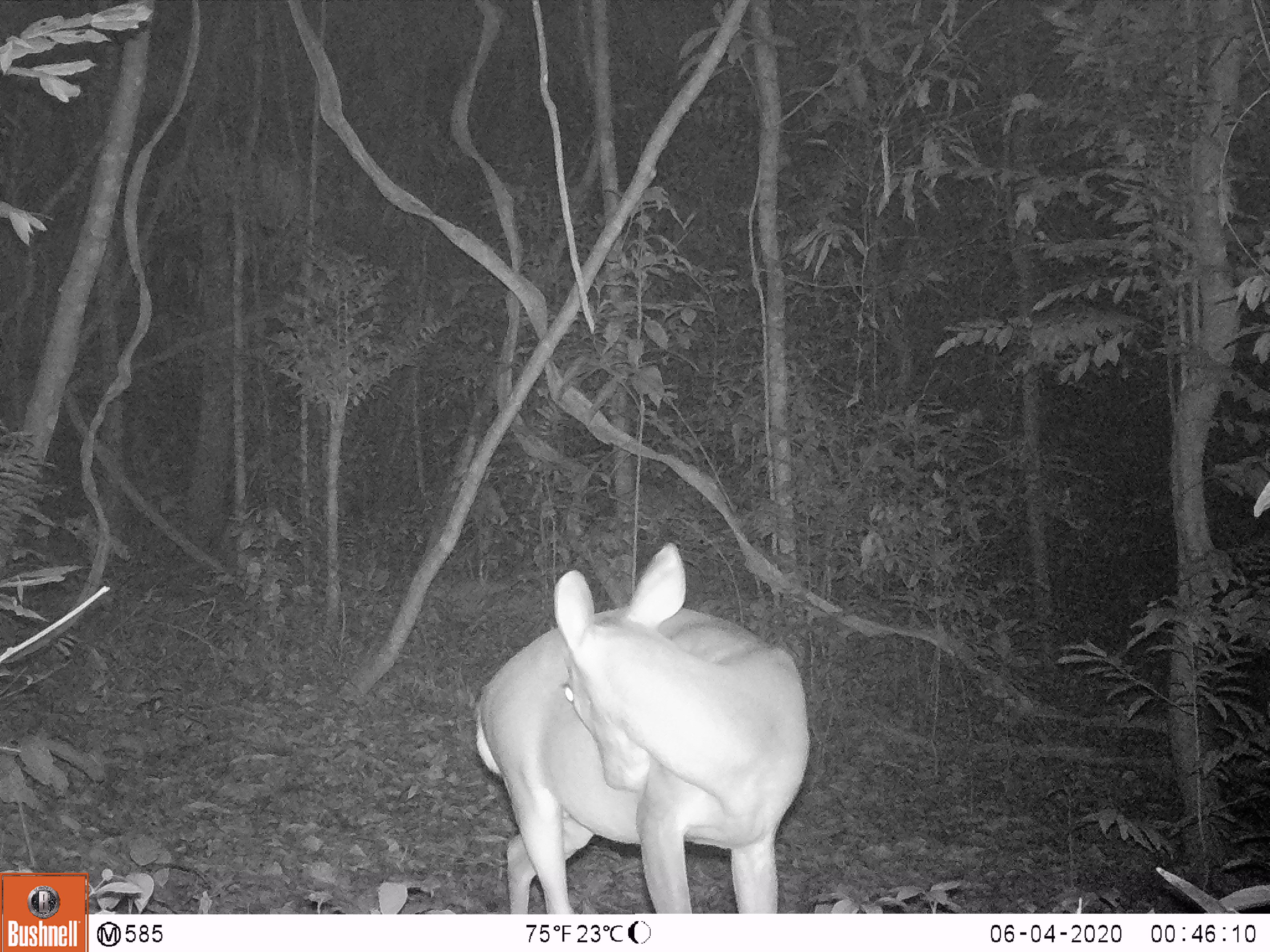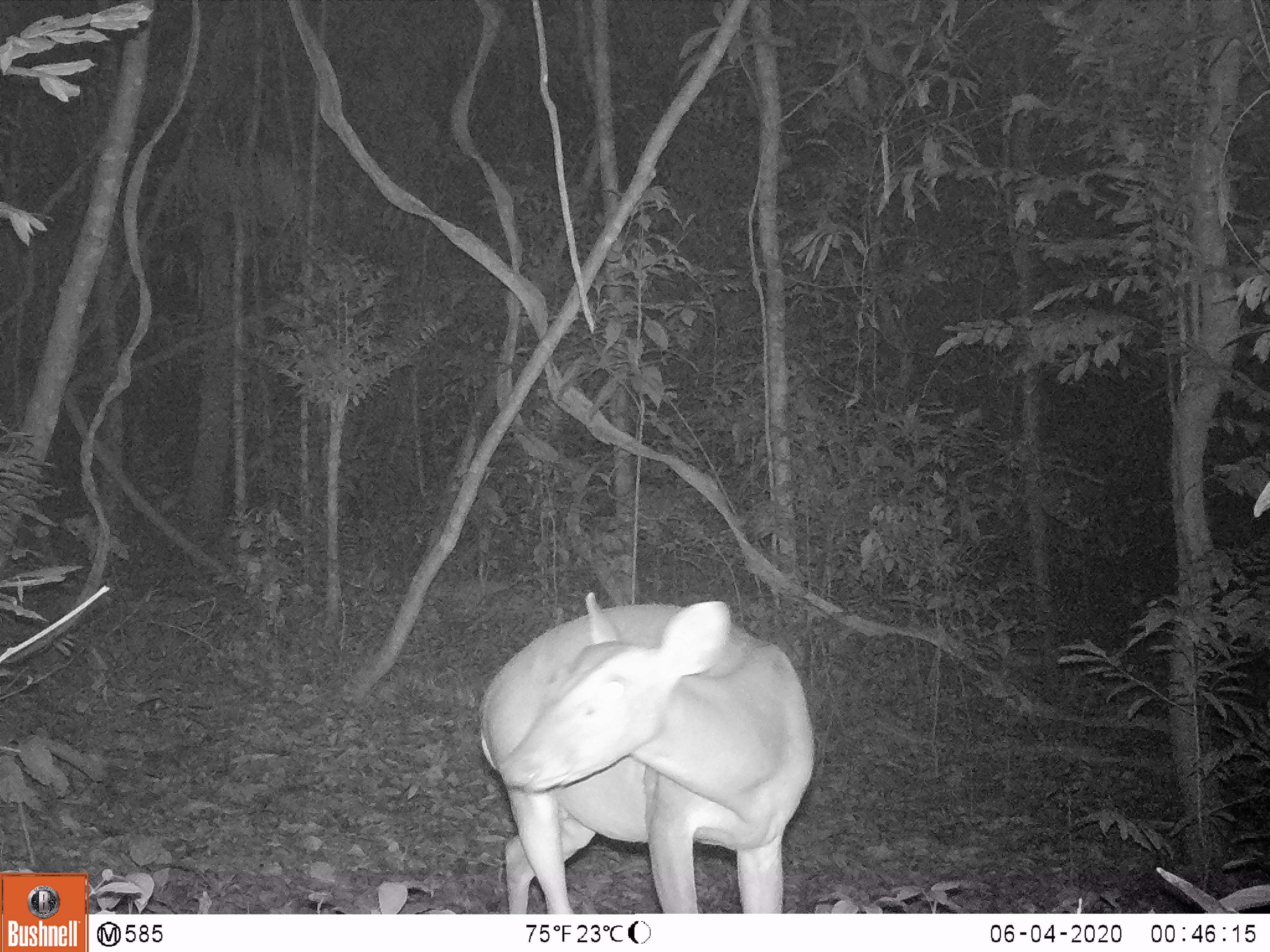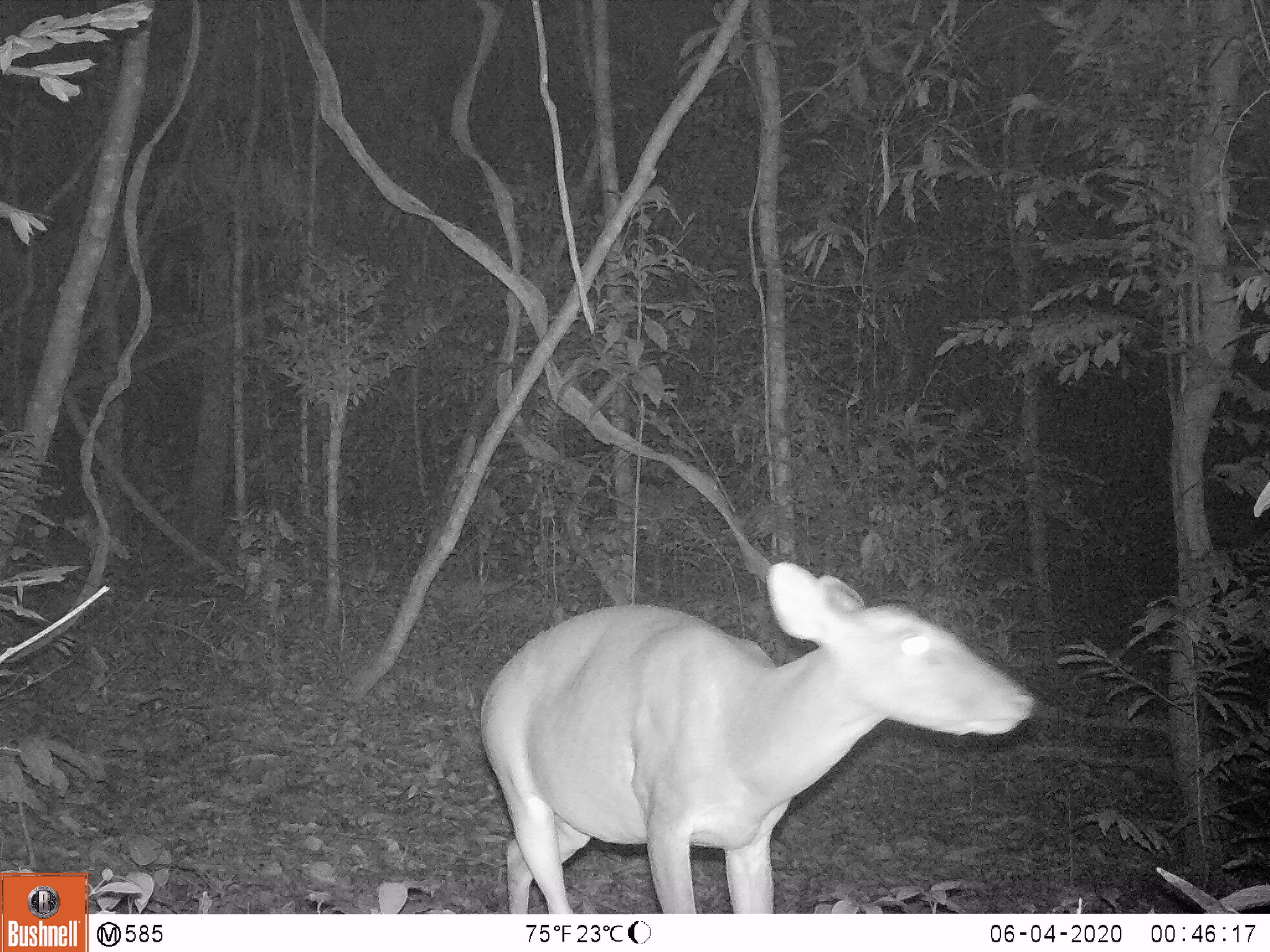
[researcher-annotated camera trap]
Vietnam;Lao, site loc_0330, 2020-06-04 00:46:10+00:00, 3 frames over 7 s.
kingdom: Animalia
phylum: Chordata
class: Mammalia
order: Artiodactyla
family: Cervidae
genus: Muntiacus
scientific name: Muntiacus vuquangensis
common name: large-antlered muntjac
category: large antlered muntjac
Large antlered muntjac (large-antlered muntjac) (Muntiacus vuquangensis). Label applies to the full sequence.